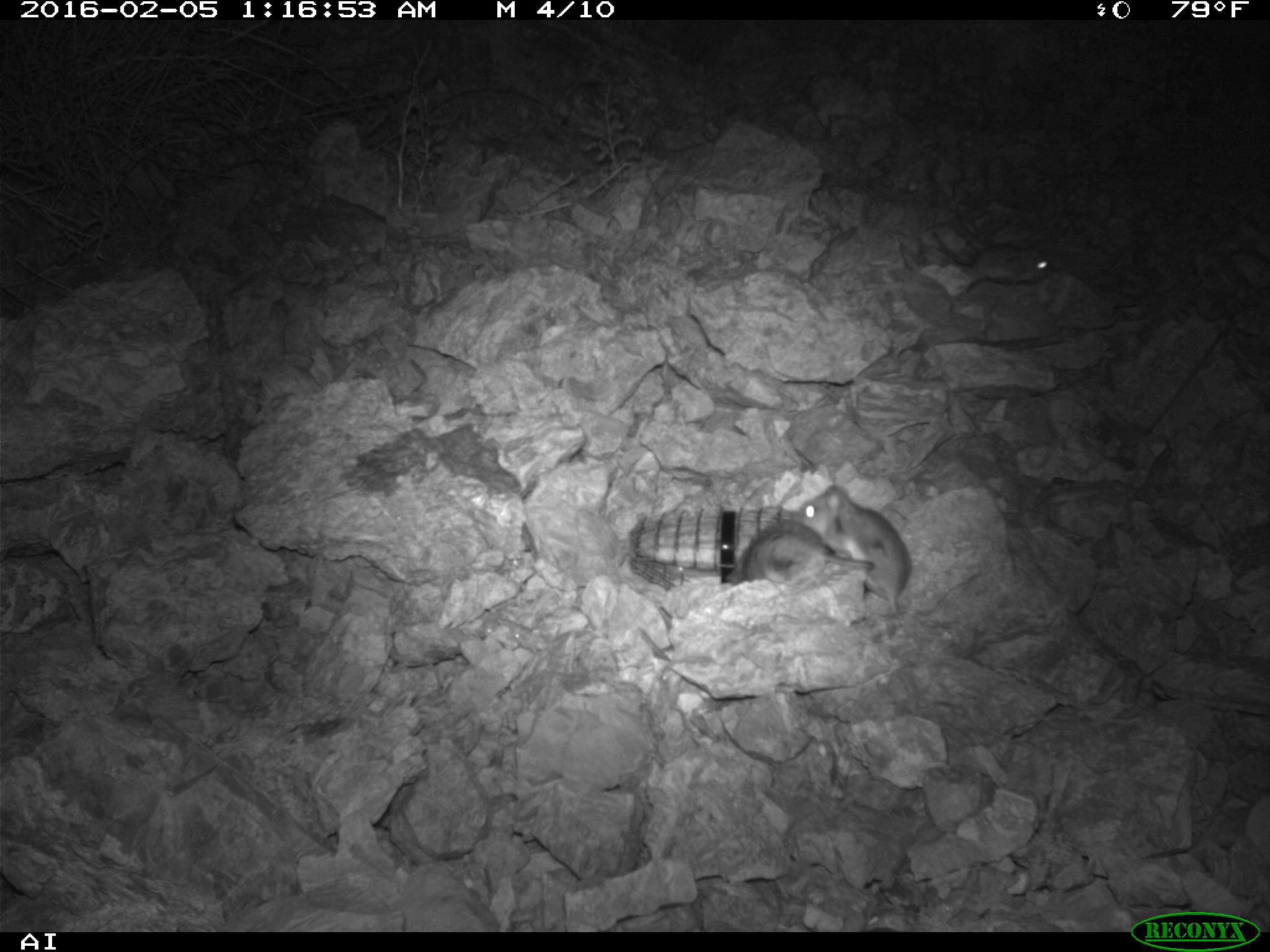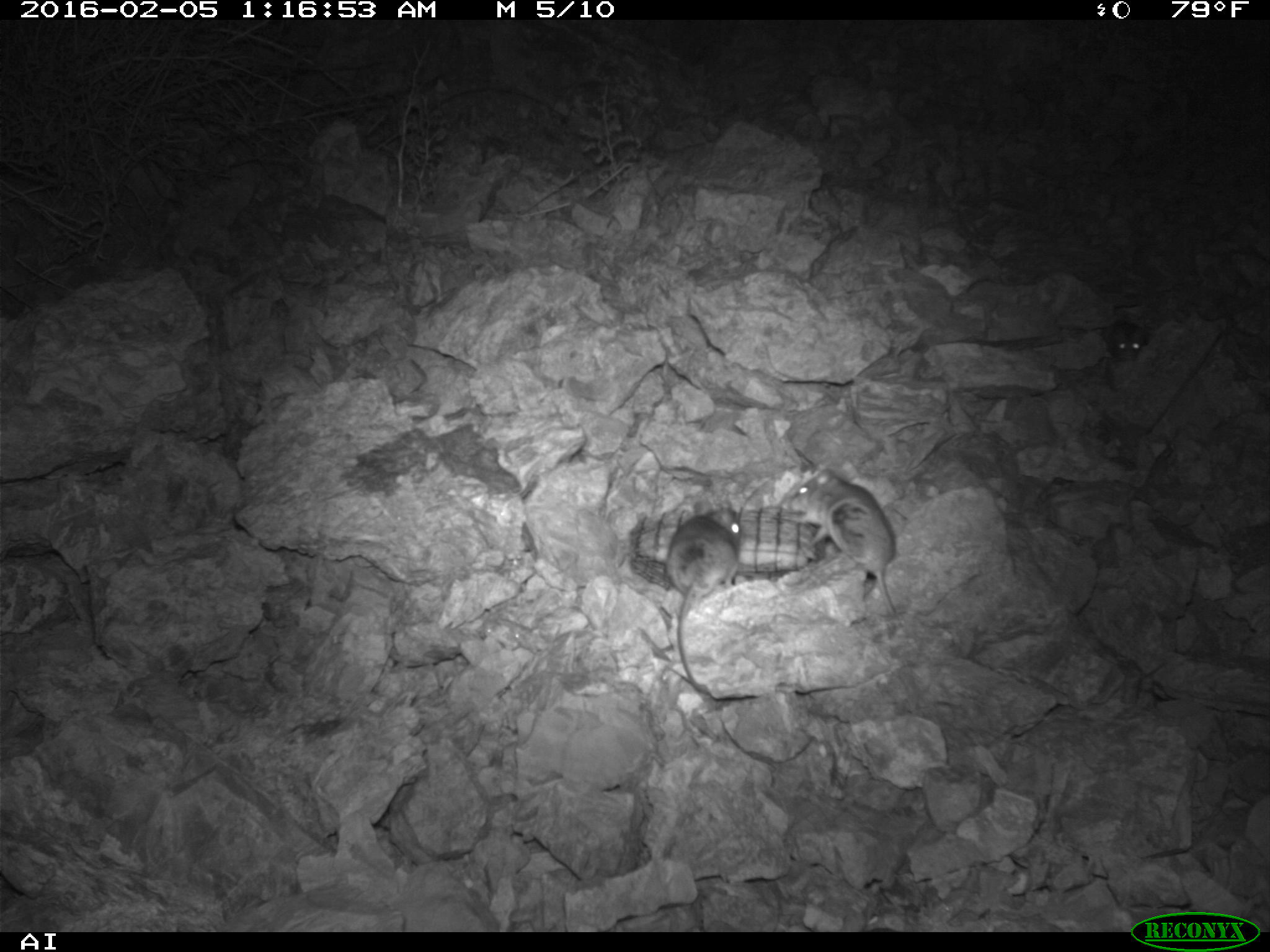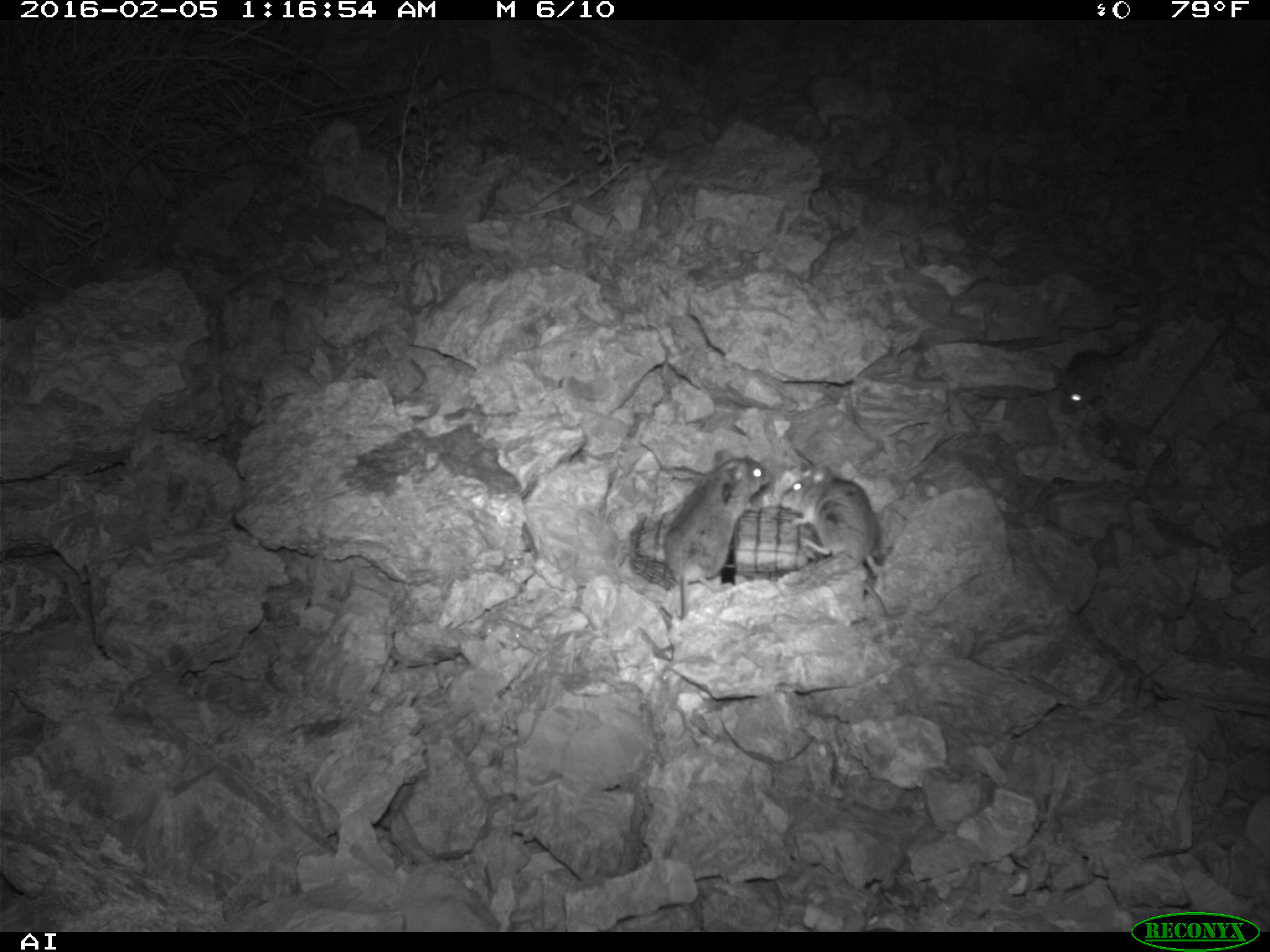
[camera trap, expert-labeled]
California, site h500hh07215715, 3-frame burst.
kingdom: Animalia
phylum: Chordata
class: Mammalia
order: Rodentia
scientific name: Rodentia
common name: rodent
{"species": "rodent (Rodentia)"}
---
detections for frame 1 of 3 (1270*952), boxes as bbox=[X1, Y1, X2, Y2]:
rodent: bbox=[790, 485, 912, 617]; bbox=[723, 521, 873, 594]; bbox=[931, 229, 1050, 283]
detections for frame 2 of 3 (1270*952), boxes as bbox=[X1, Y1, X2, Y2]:
rodent: bbox=[776, 466, 899, 621]; bbox=[660, 507, 742, 702]; bbox=[1097, 318, 1146, 359]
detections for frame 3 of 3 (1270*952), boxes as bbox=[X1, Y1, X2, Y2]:
rodent: bbox=[658, 450, 772, 622]; bbox=[778, 460, 889, 617]; bbox=[1047, 330, 1148, 414]